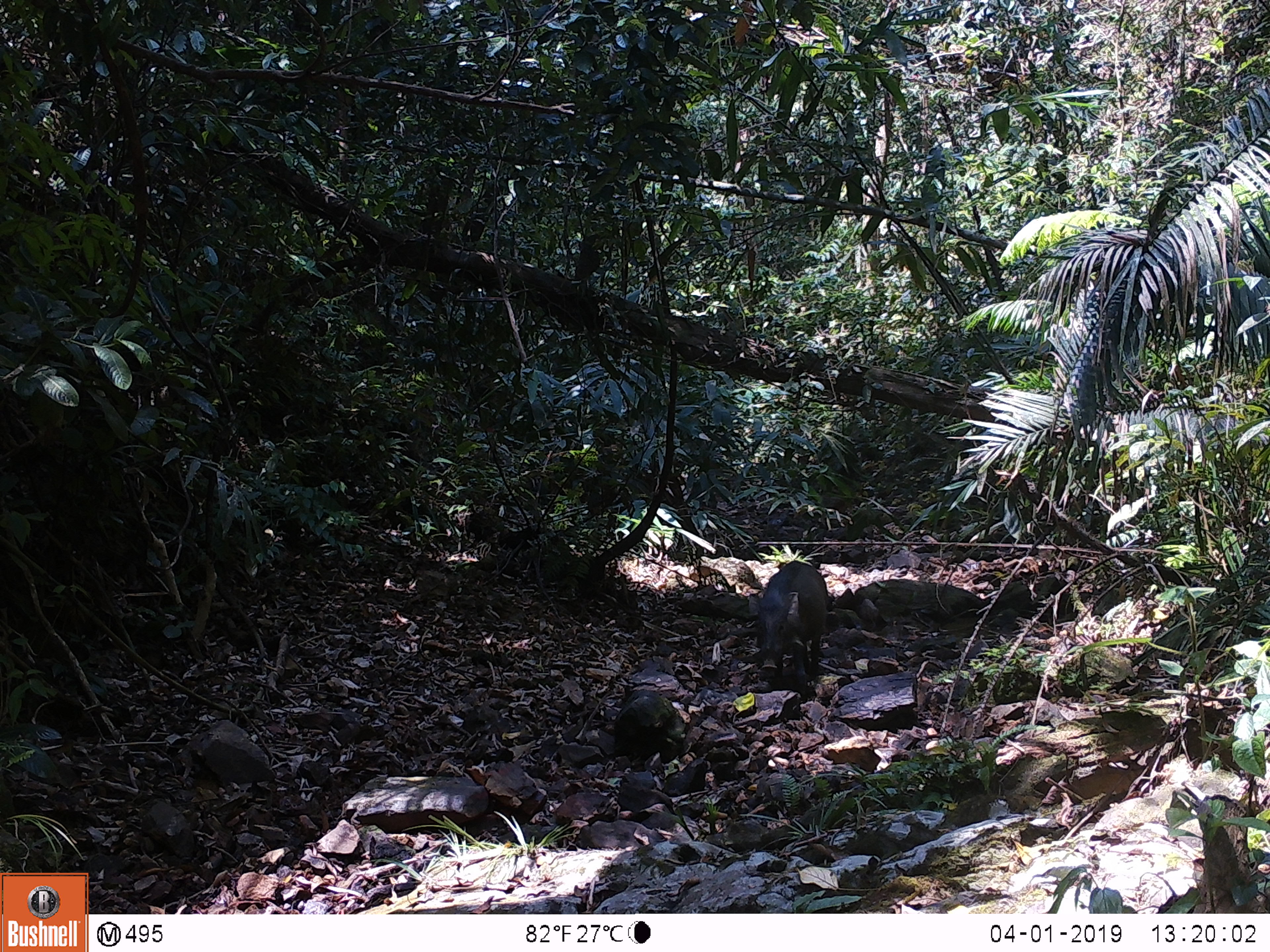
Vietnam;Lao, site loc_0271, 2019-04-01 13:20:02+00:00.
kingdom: Animalia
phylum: Chordata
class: Mammalia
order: Artiodactyla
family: Suidae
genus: Sus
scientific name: Sus scrofa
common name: eurasian wild pig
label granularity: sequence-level